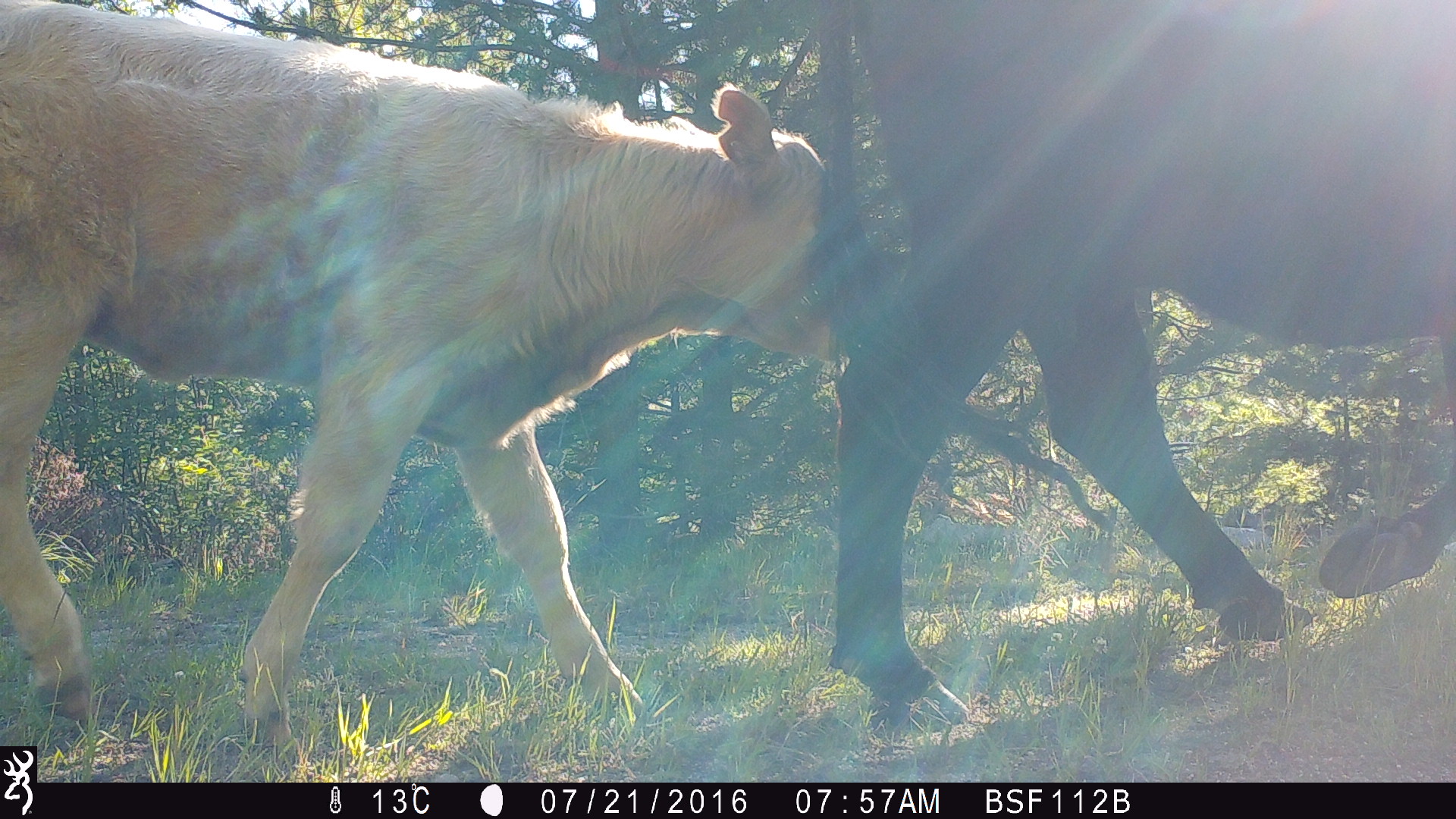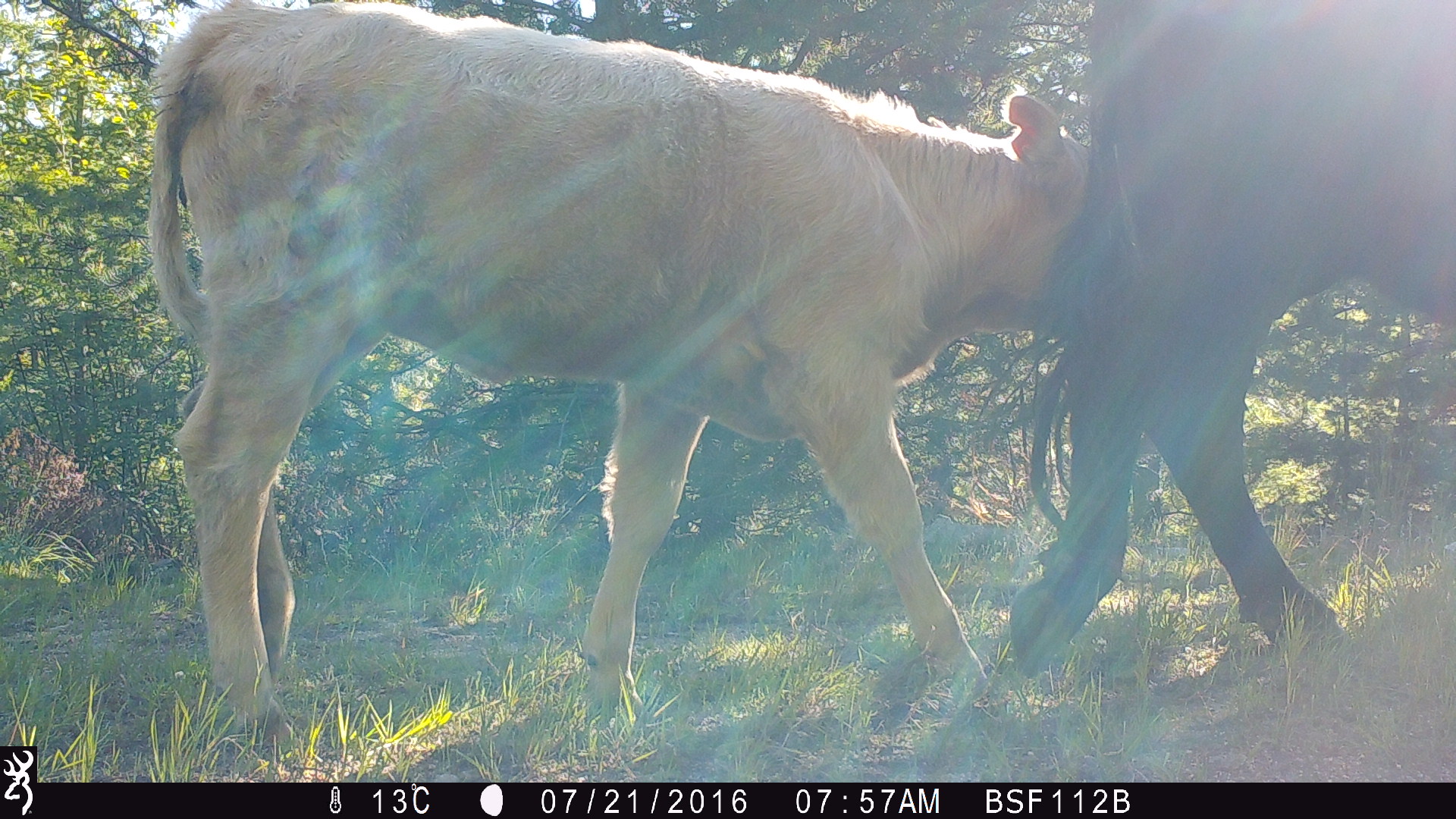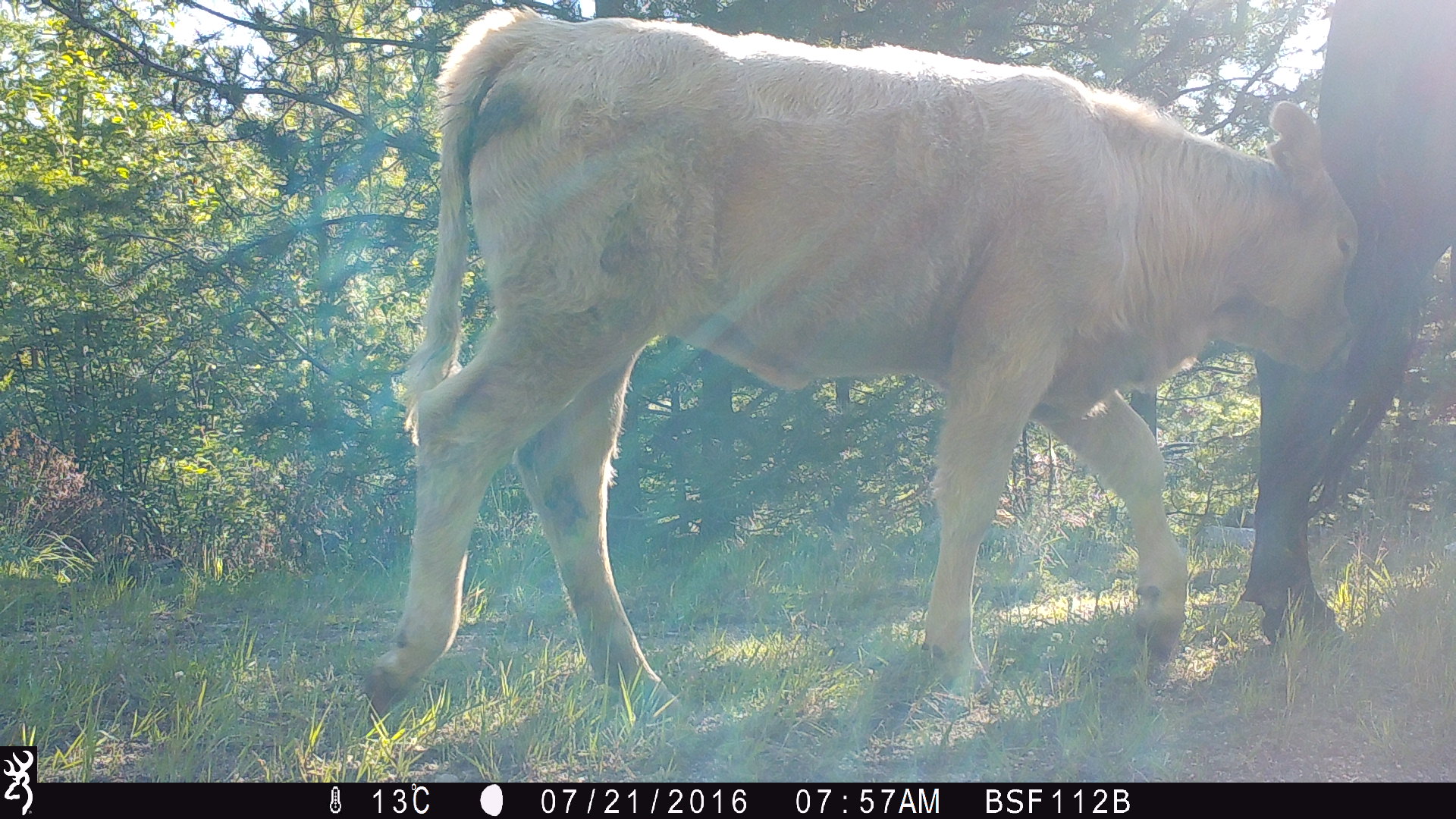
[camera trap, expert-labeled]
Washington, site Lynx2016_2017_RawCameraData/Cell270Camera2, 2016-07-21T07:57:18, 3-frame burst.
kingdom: Animalia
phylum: Chordata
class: Mammalia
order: Artiodactyla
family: Bovidae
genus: Bos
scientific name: Bos taurus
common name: domestic cattle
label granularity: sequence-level